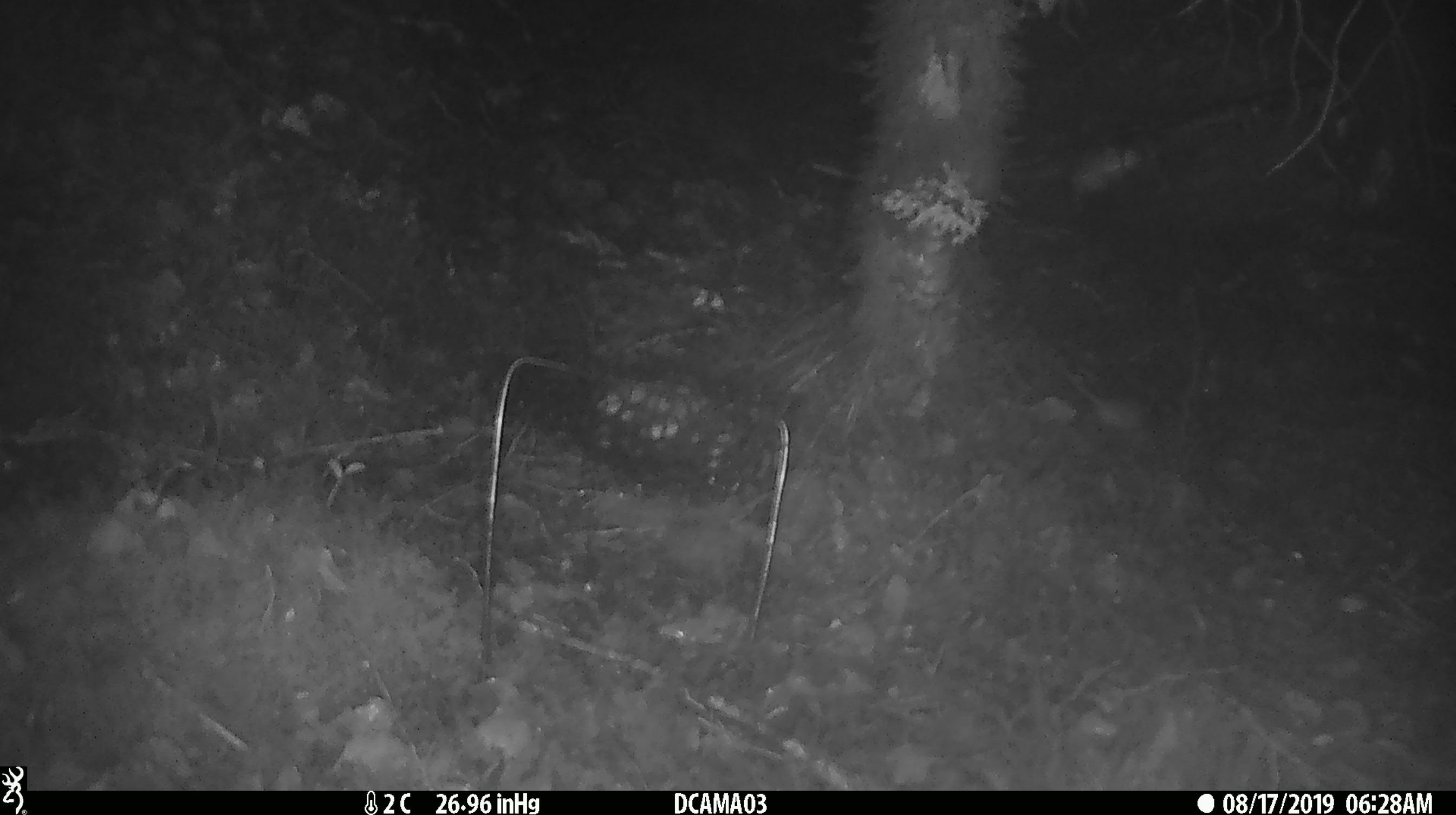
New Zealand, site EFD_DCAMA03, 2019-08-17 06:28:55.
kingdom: Animalia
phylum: Chordata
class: Mammalia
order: Rodentia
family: Muridae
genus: Mus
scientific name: Mus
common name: mouse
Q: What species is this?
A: Mouse (Mus).